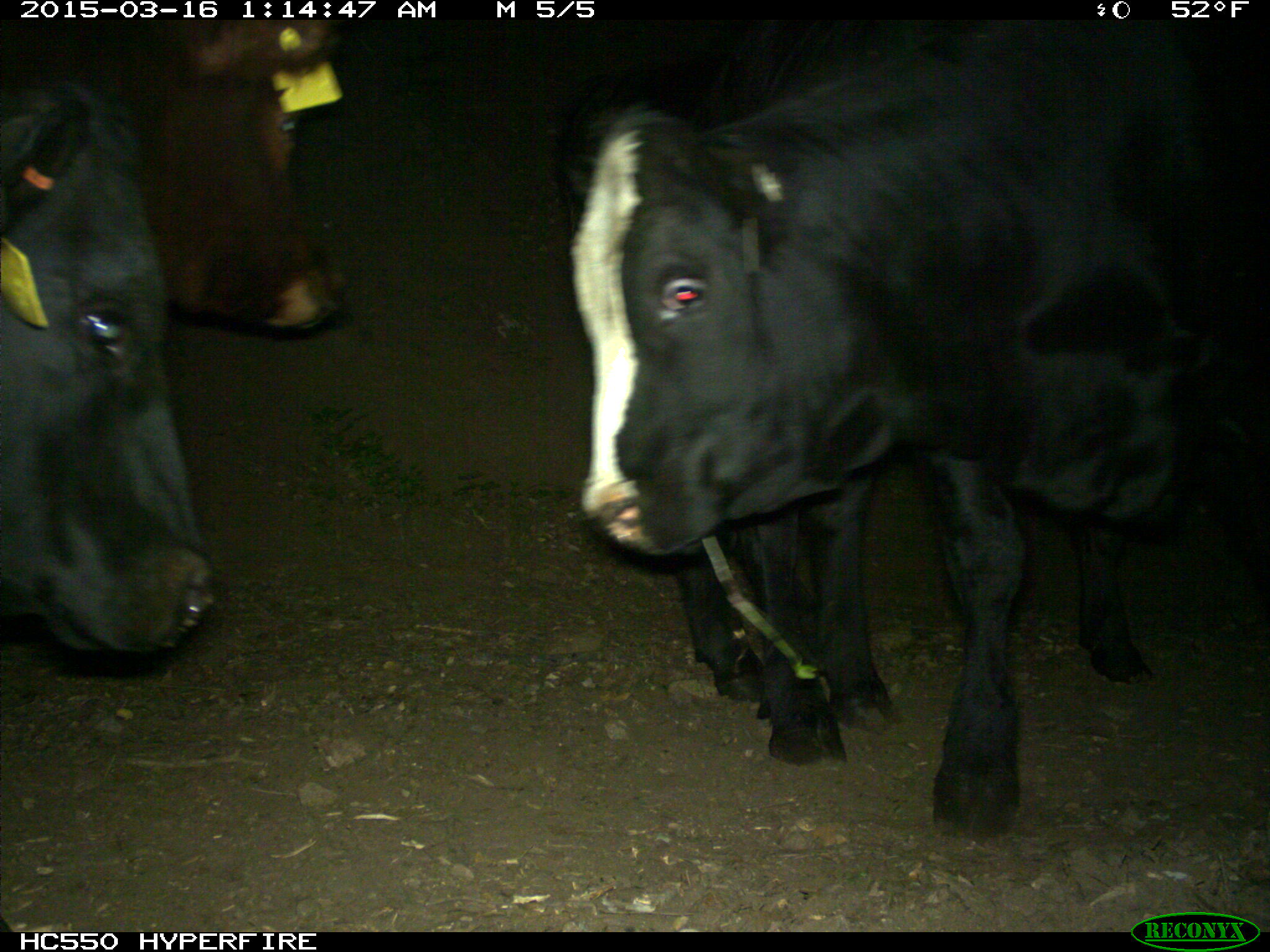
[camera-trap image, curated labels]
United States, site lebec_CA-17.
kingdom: Animalia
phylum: Chordata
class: Mammalia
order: Artiodactyla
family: Bovidae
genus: Bos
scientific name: Bos taurus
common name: domestic cow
Bos taurus (domestic cow).